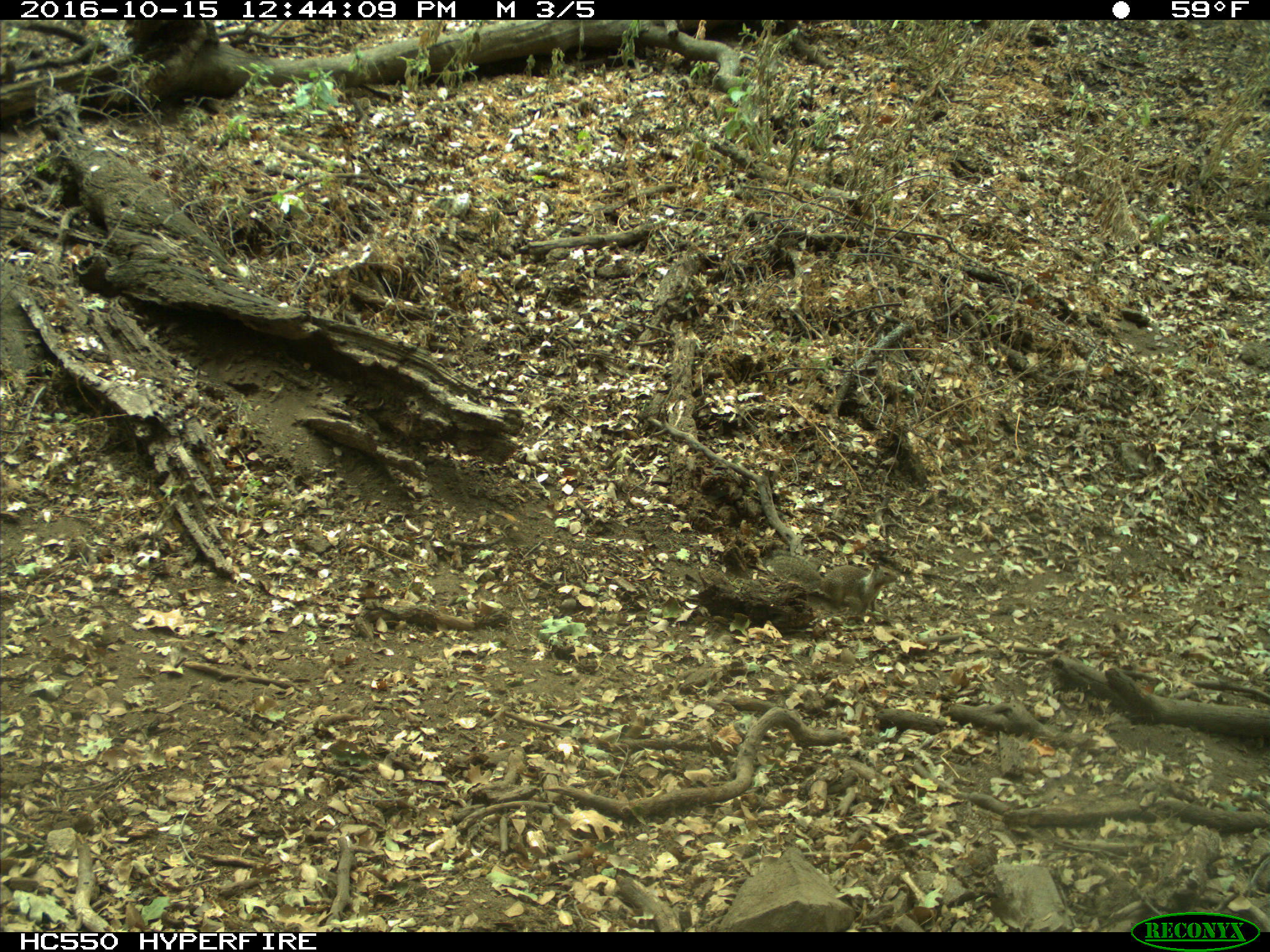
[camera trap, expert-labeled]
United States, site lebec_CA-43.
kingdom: Animalia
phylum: Chordata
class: Mammalia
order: Rodentia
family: Sciuridae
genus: Otospermophilus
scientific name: Otospermophilus beecheyi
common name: california ground squirrel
Otospermophilus beecheyi (california ground squirrel).